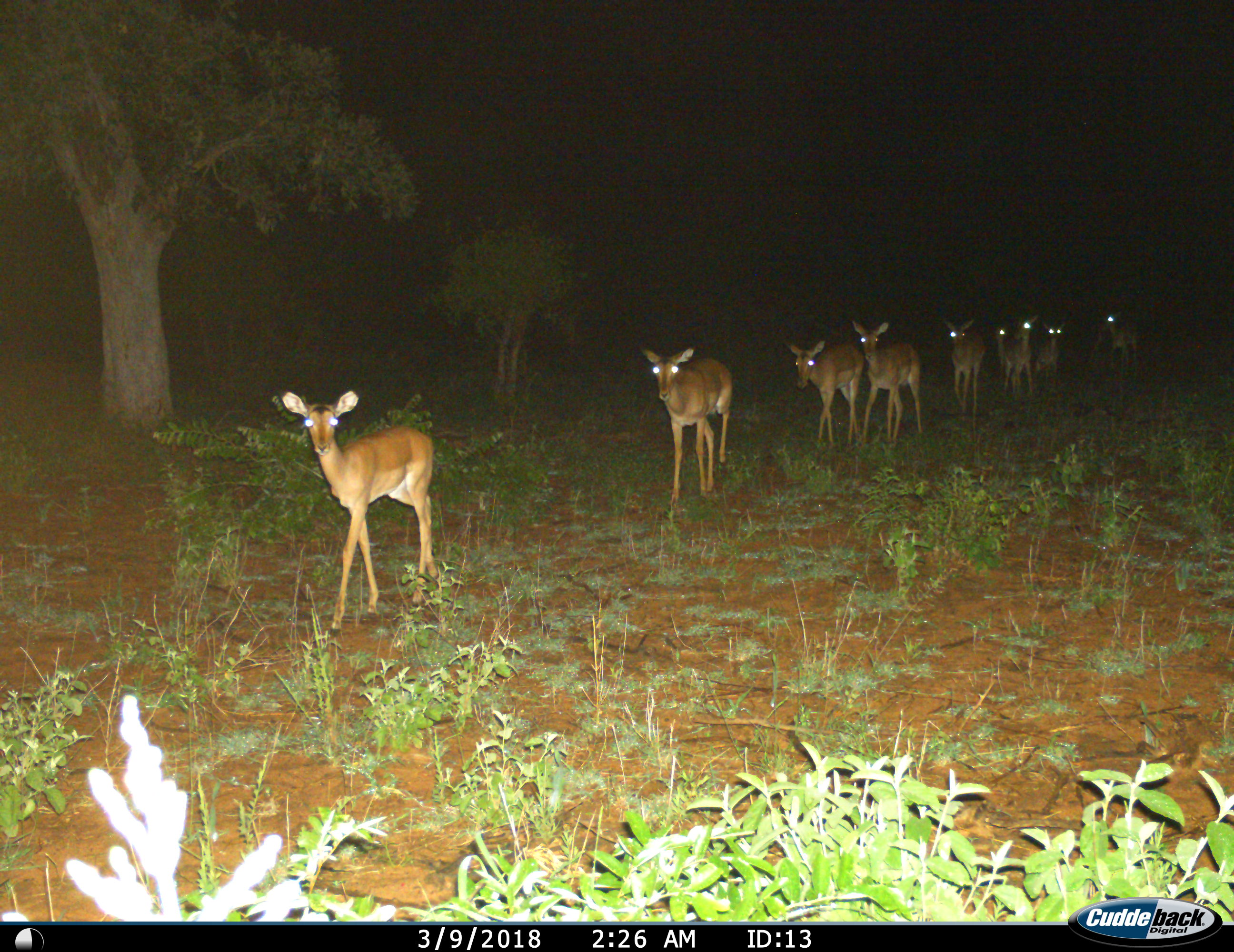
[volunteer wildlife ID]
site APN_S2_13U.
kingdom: Animalia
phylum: Chordata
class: Mammalia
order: Artiodactyla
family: Bovidae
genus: Aepyceros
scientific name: Aepyceros melampus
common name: impala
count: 9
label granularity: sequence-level